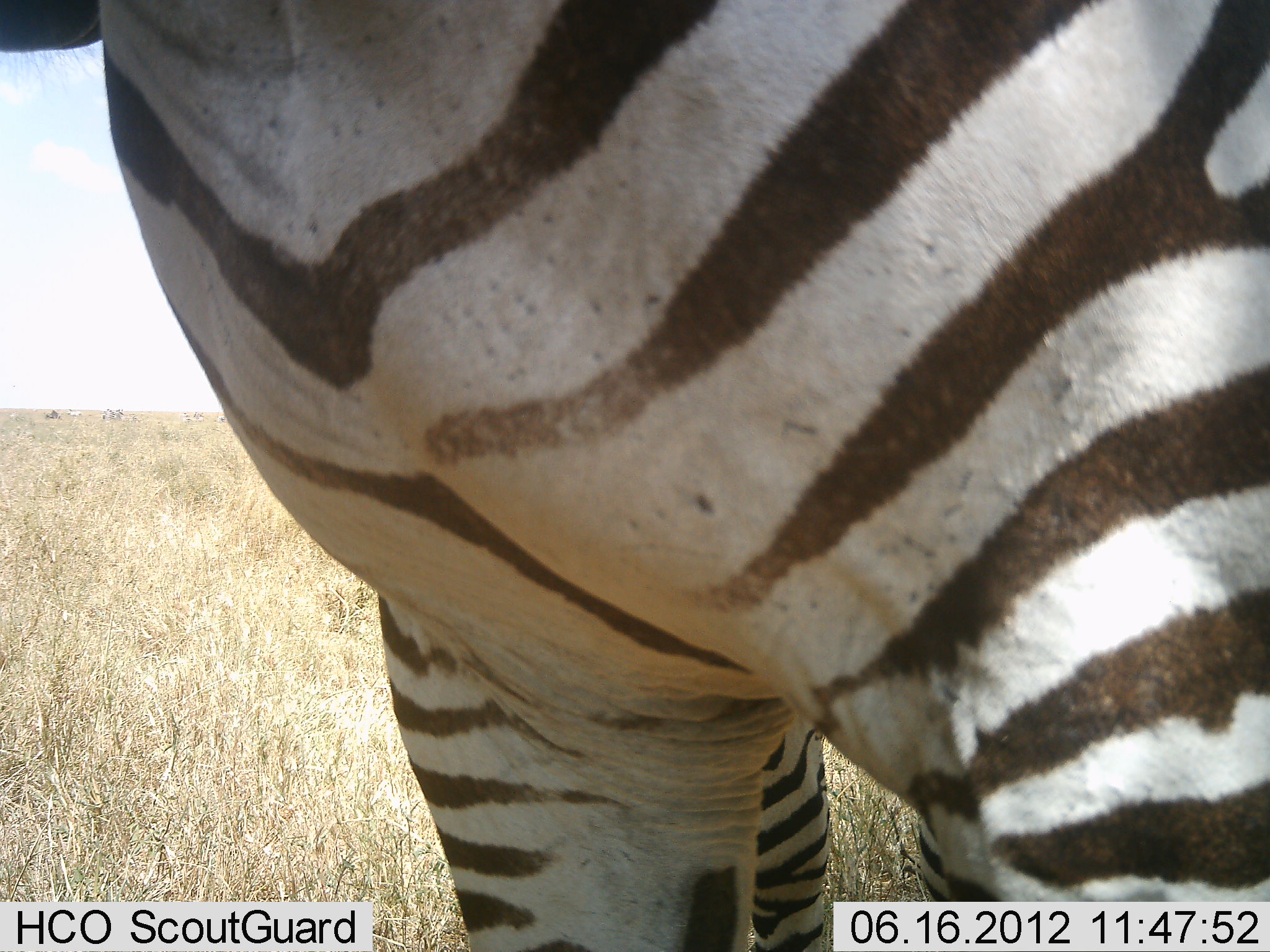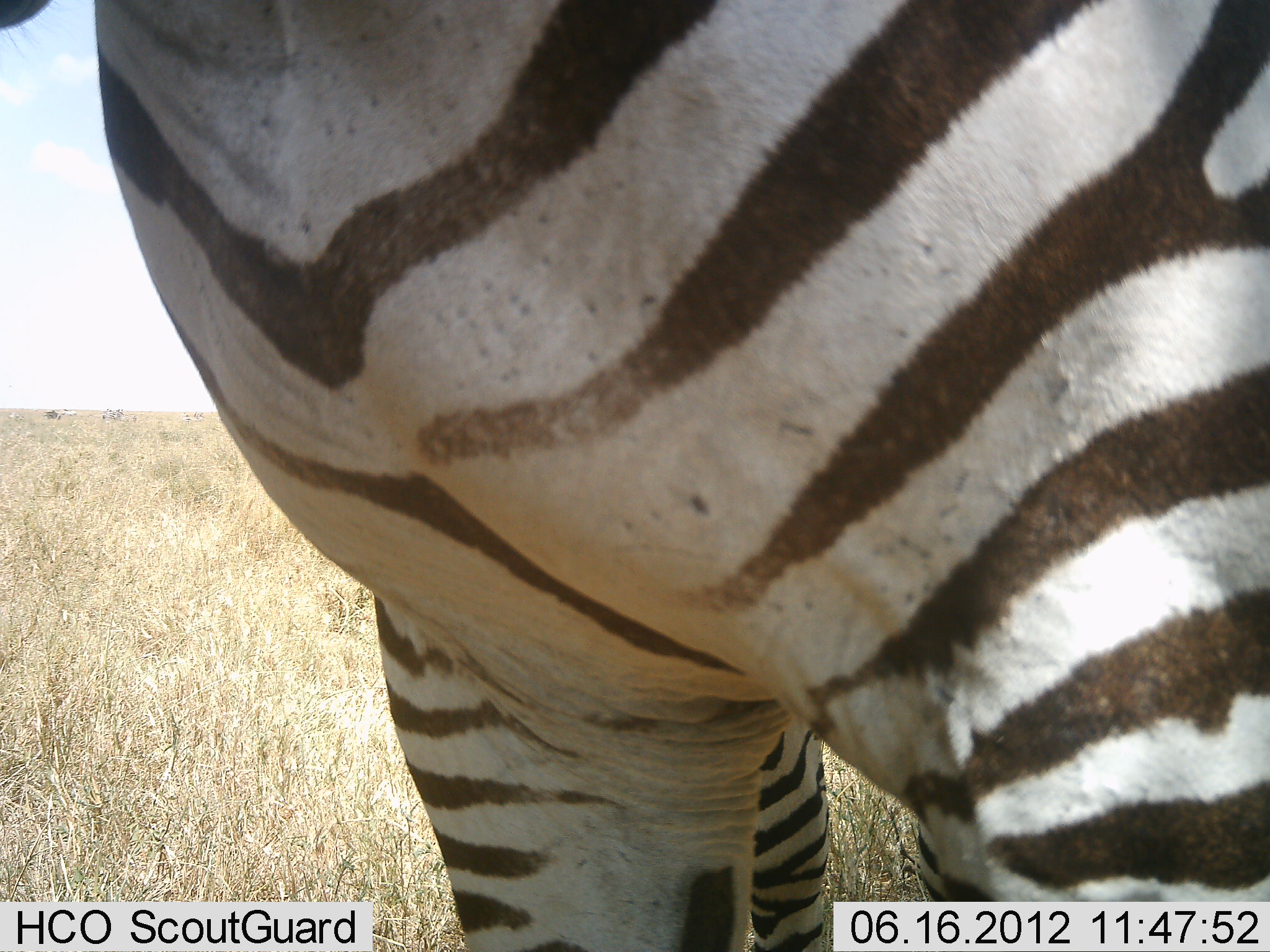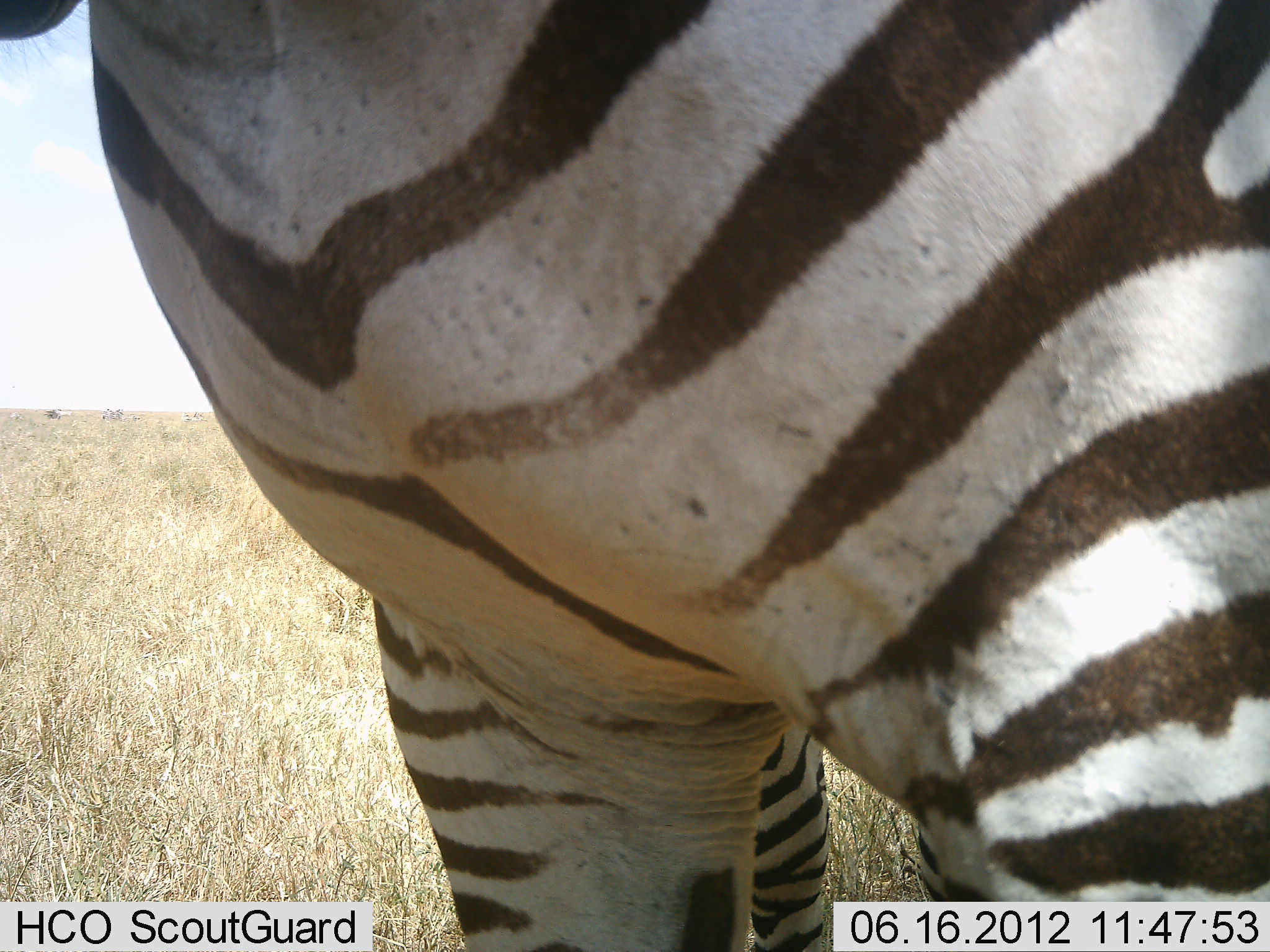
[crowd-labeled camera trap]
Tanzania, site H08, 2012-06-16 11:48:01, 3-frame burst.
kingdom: Animalia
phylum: Chordata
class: Mammalia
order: Perissodactyla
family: Equidae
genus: Equus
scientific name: Equus quagga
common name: plains zebra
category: zebra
Zebra (plains zebra) (Equus quagga), count 2. Behavior (volunteer vote fractions): standing 90%, resting 0%, moving 10%, interacting 0%. Young present (vote fraction): 0%. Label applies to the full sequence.